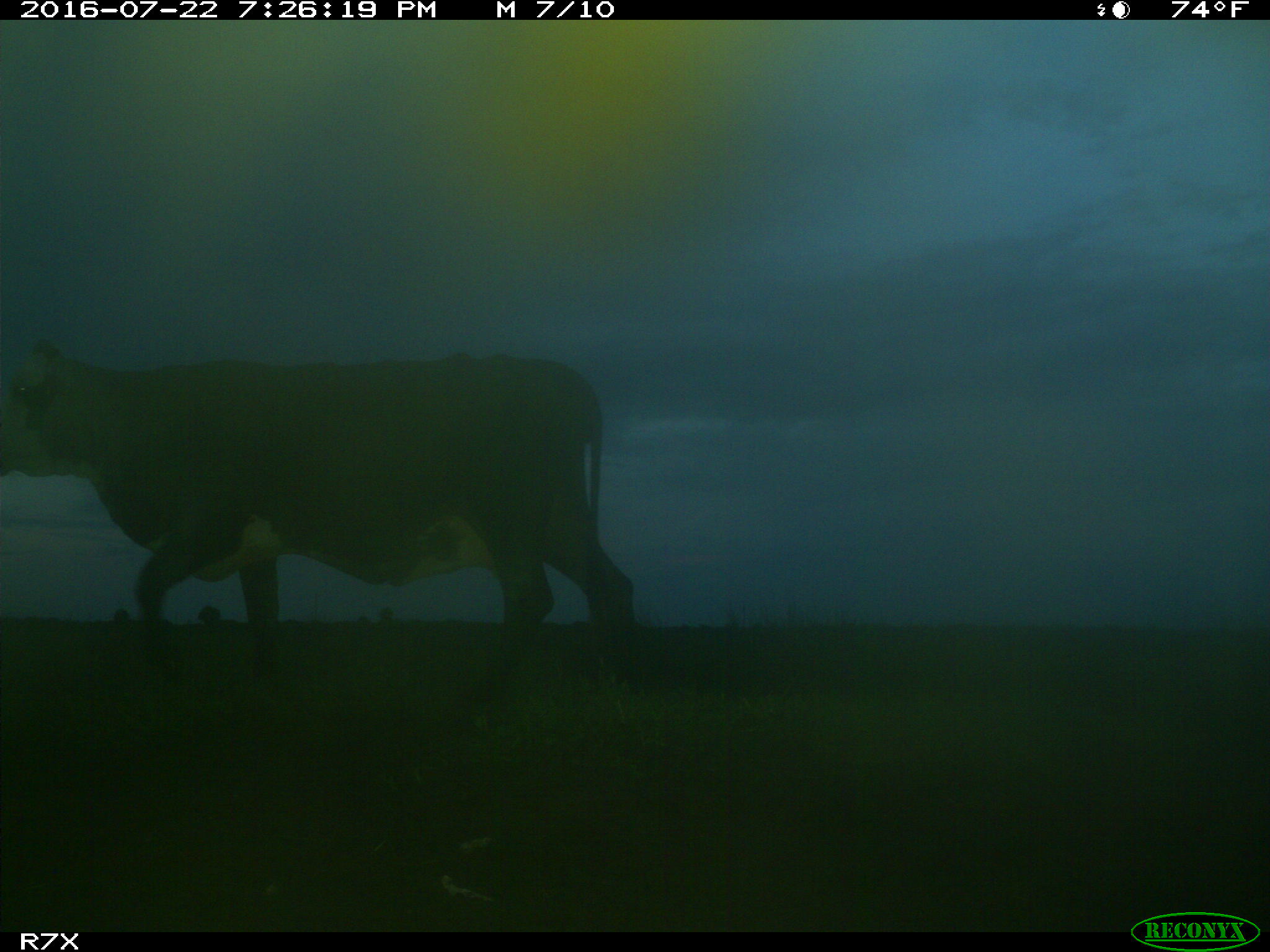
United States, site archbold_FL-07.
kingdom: Animalia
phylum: Chordata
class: Mammalia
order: Artiodactyla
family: Bovidae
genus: Bos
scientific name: Bos taurus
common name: domestic cow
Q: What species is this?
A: Bos taurus (domestic cow).